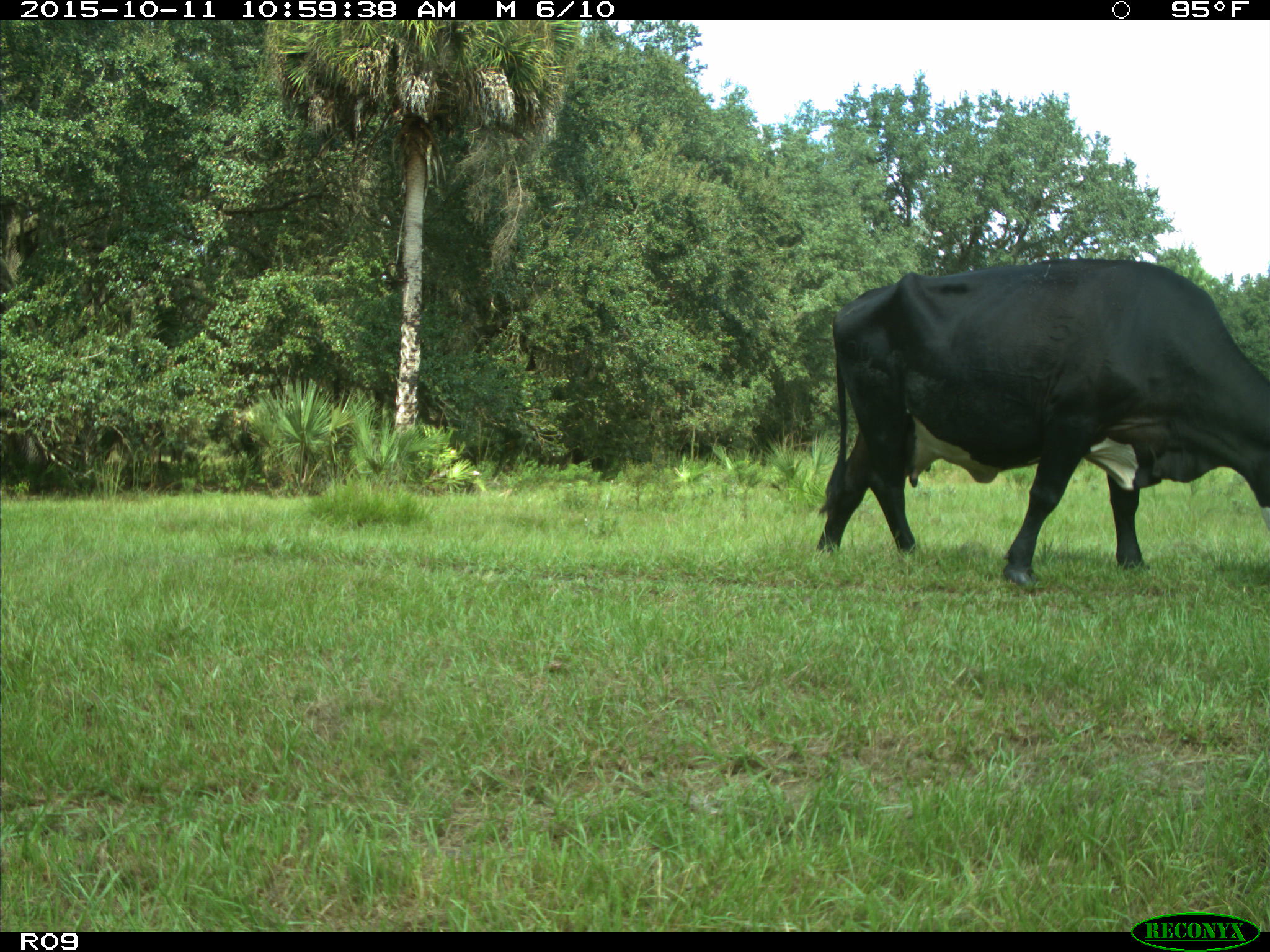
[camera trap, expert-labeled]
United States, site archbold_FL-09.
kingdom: Animalia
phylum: Chordata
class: Mammalia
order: Artiodactyla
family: Bovidae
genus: Bos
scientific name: Bos taurus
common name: domestic cow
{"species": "Bos taurus (domestic cow)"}